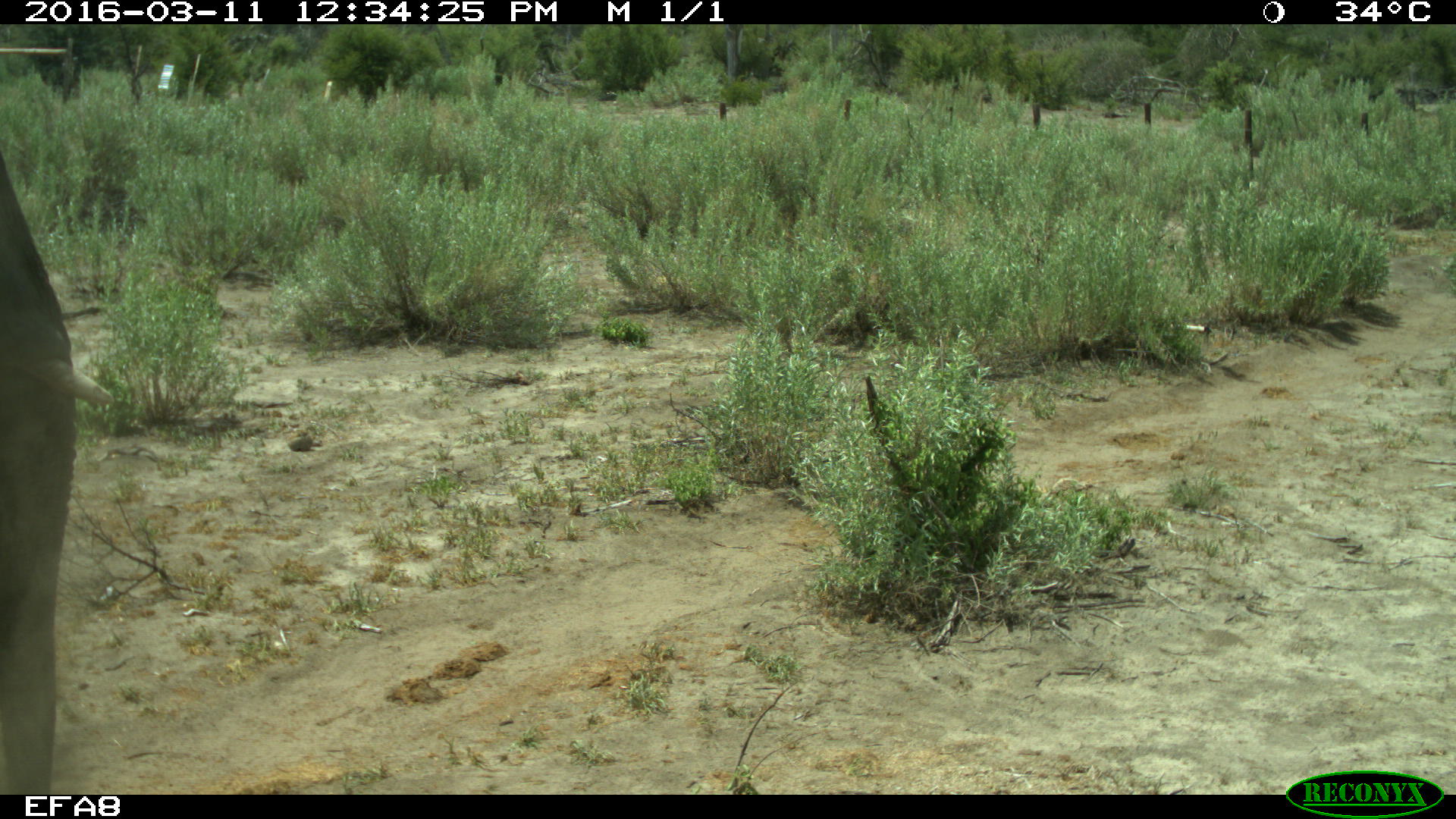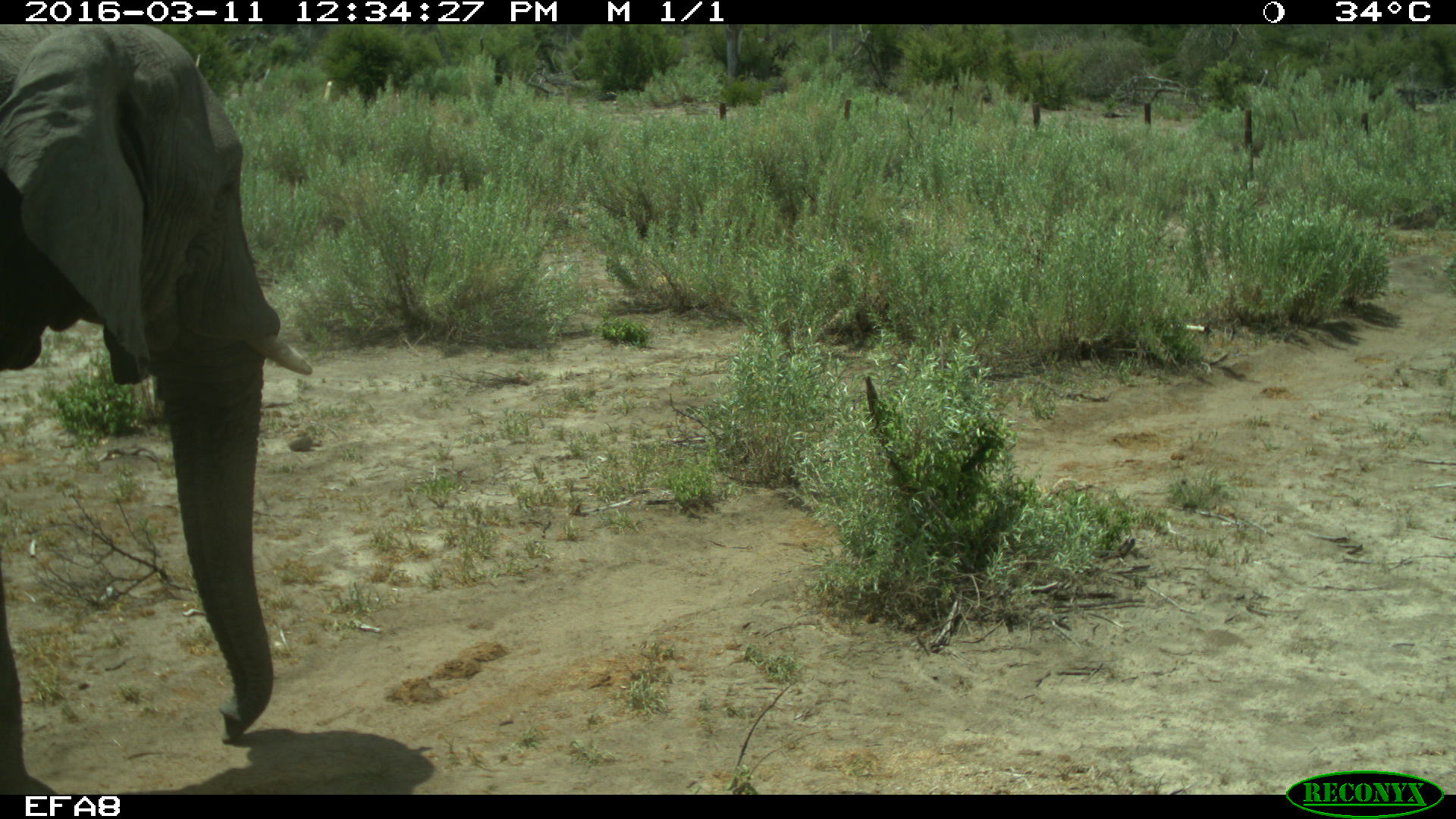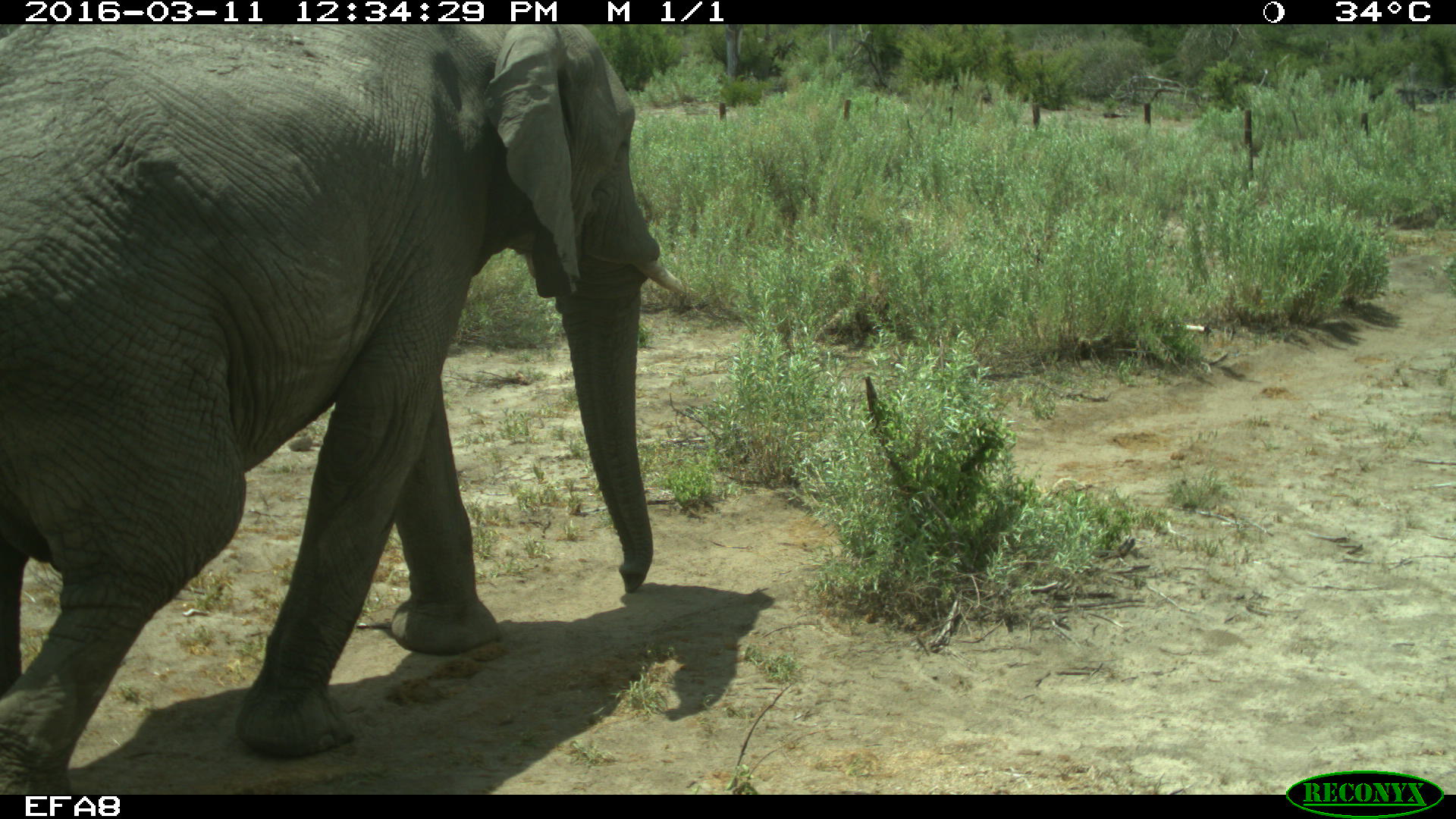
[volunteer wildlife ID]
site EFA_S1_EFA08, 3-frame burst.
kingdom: Animalia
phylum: Chordata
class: Mammalia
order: Proboscidea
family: Elephantidae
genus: Loxodonta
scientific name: Loxodonta africana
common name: african bush elephant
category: elephant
Elephant (african bush elephant) (Loxodonta africana), count 1. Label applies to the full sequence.